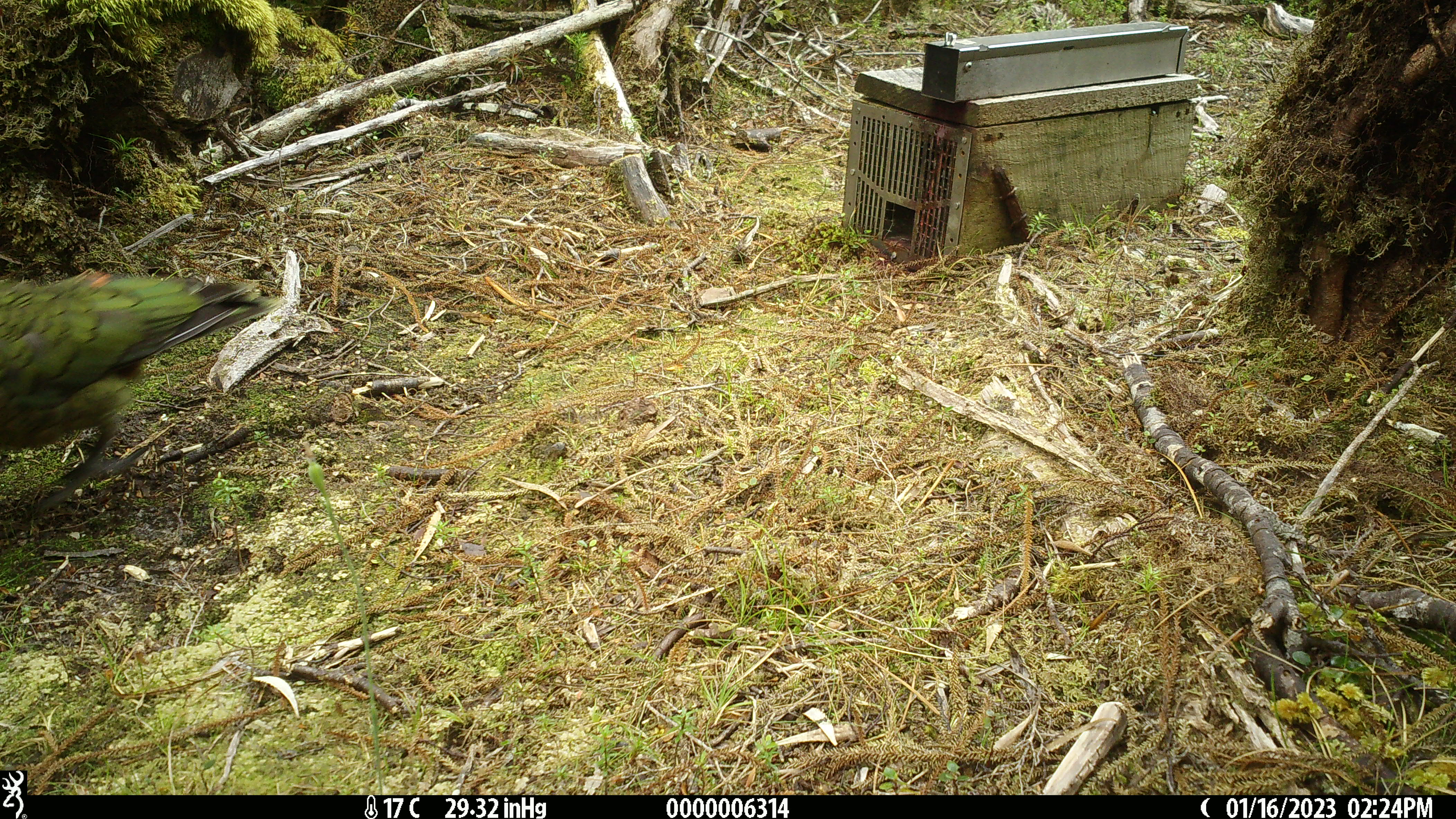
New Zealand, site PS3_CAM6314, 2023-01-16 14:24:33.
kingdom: Animalia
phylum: Chordata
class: Aves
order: Psittaciformes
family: Strigopidae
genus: Nestor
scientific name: Nestor notabilis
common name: kea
Kea (Nestor notabilis).